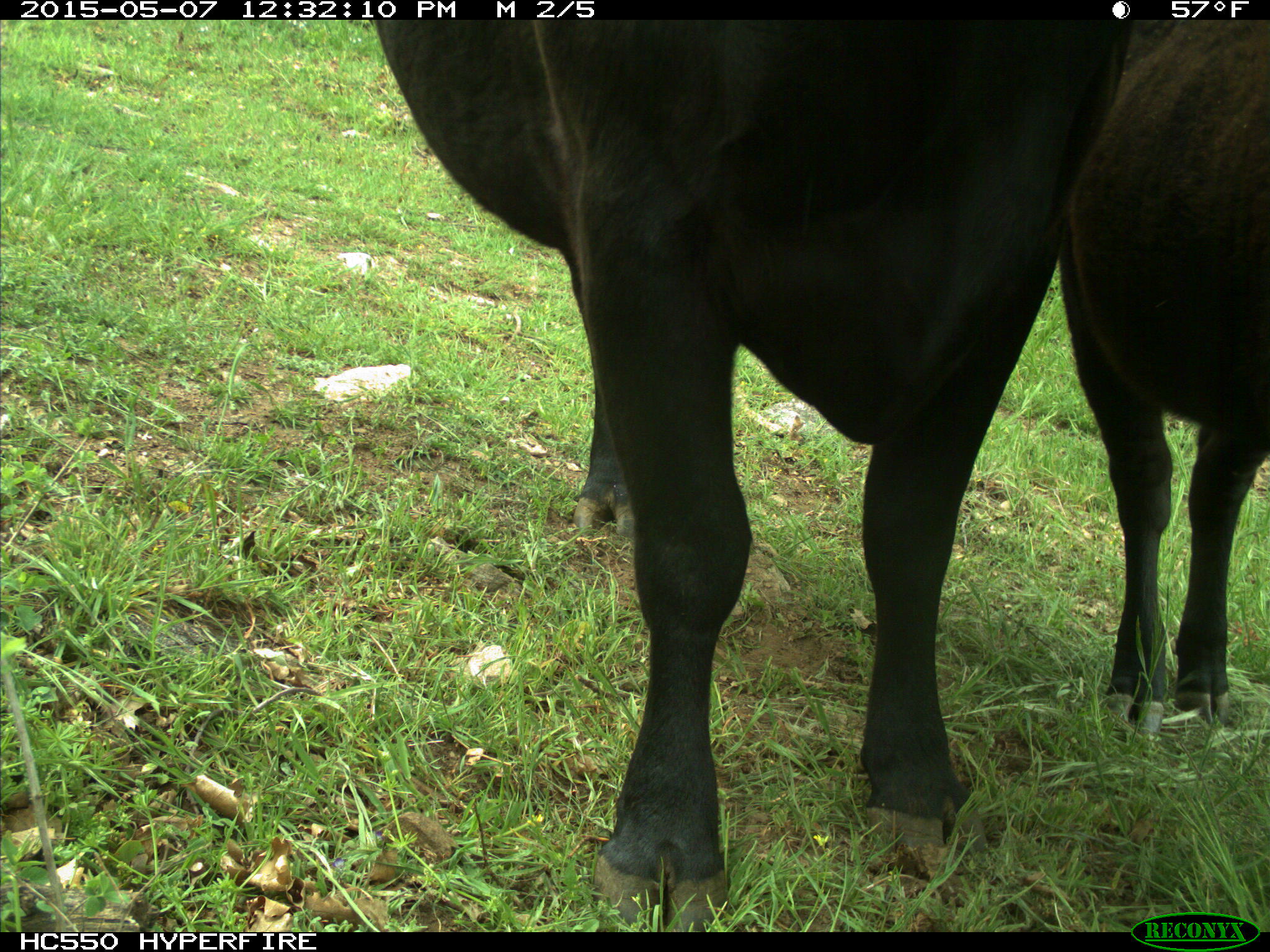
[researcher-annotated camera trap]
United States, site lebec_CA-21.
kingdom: Animalia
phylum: Chordata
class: Mammalia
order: Artiodactyla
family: Bovidae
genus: Bos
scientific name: Bos taurus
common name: domestic cow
Bos taurus (domestic cow).